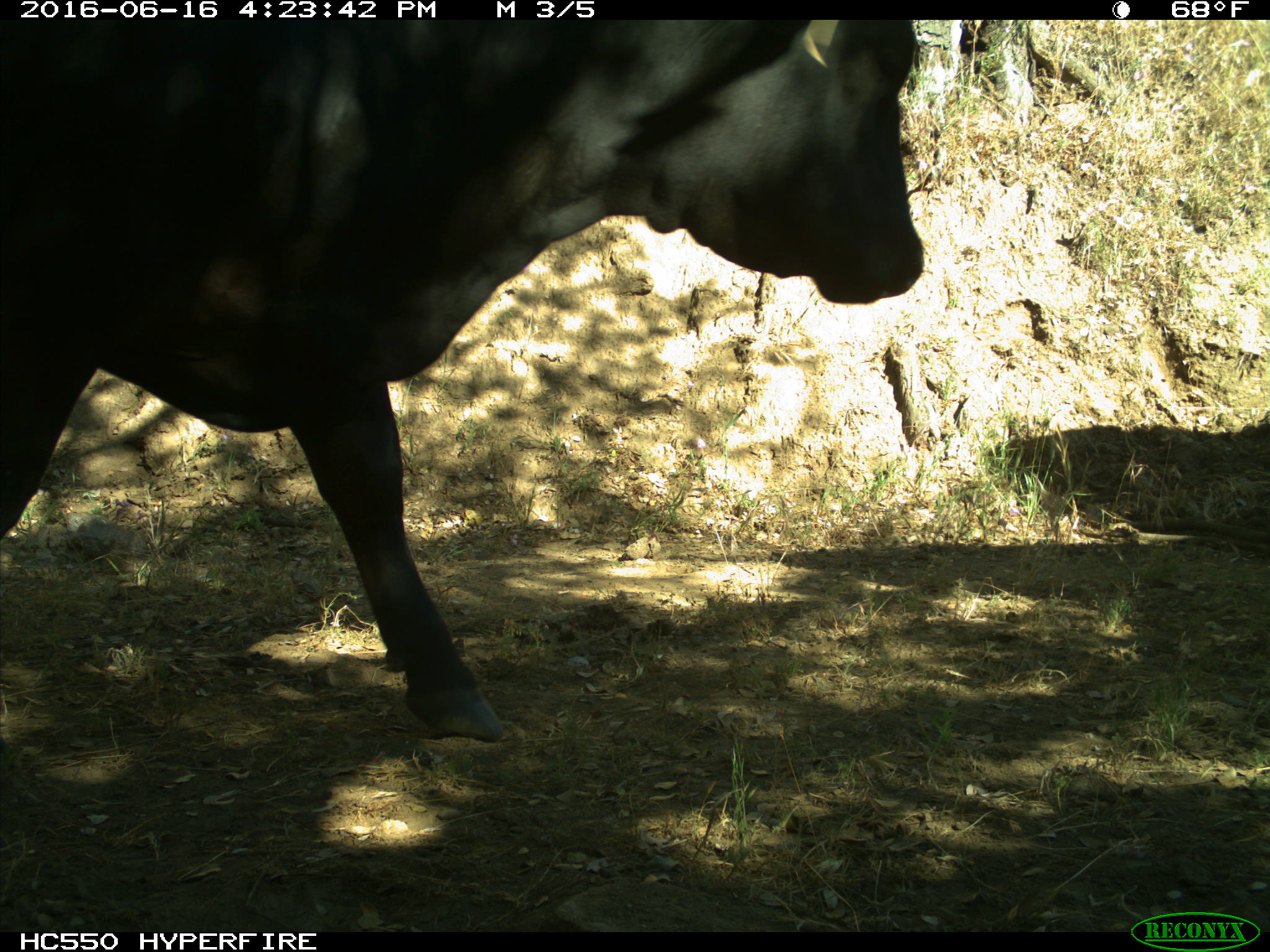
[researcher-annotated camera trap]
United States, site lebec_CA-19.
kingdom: Animalia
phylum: Chordata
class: Mammalia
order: Artiodactyla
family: Bovidae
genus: Bos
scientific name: Bos taurus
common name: domestic cow